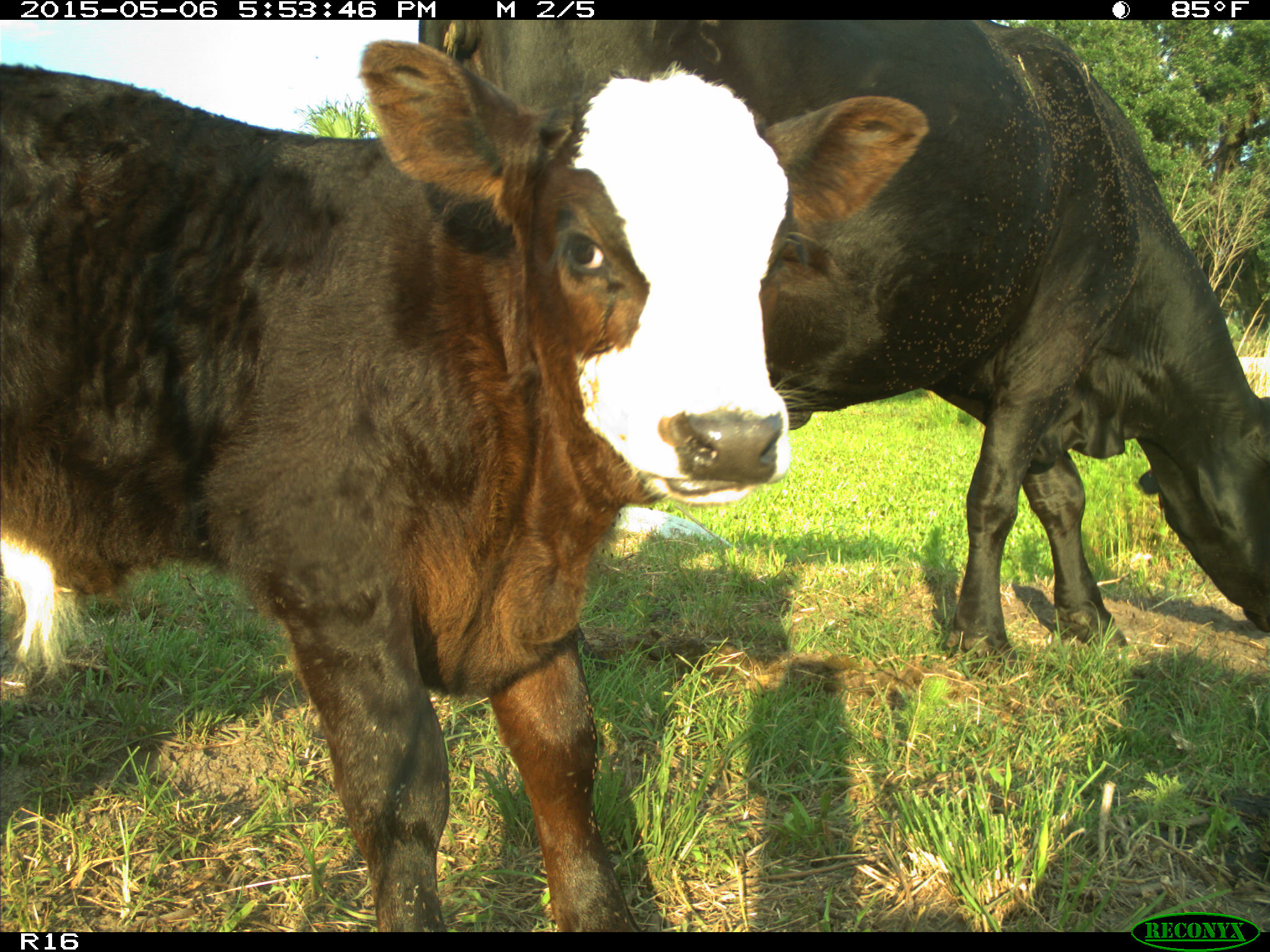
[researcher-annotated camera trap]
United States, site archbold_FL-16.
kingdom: Animalia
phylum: Chordata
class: Mammalia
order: Artiodactyla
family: Bovidae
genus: Bos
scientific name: Bos taurus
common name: domestic cow